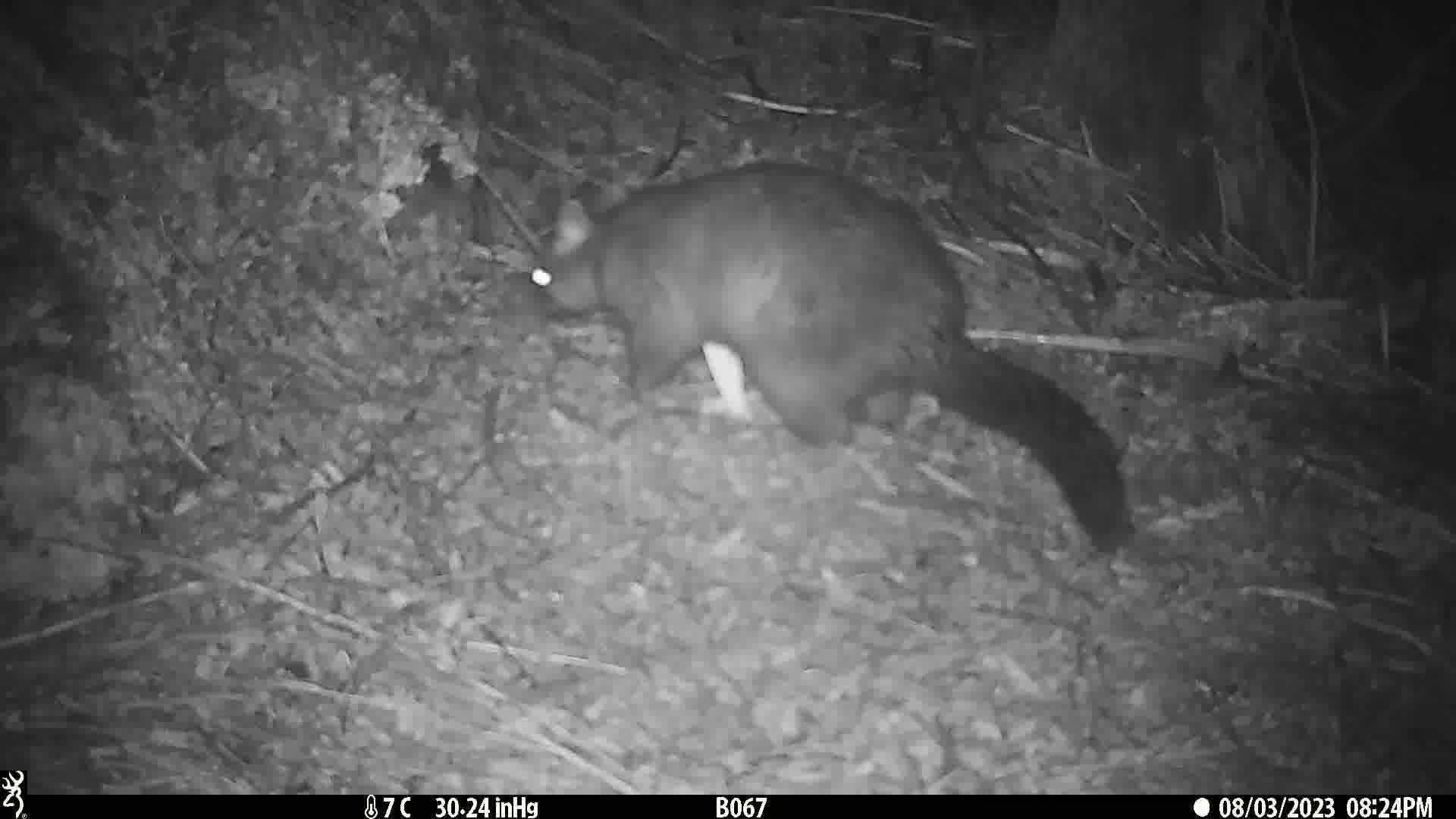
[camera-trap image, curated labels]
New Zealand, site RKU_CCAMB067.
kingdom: Animalia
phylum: Chordata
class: Mammalia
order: Diprotodontia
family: Phalangeridae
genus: Trichosurus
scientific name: Trichosurus vulpecula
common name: common brushtail possum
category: possum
Possum (common brushtail possum) (Trichosurus vulpecula).